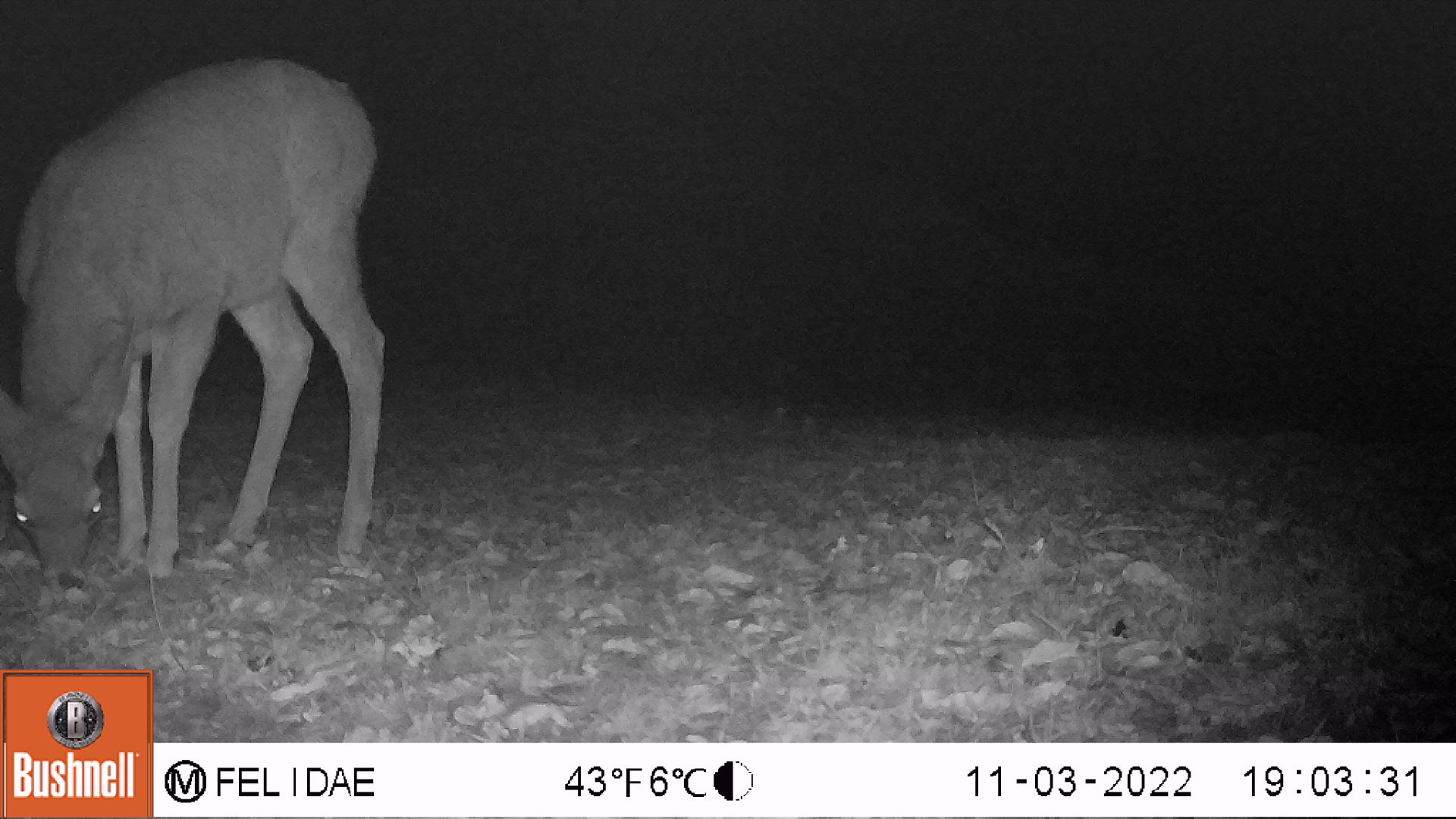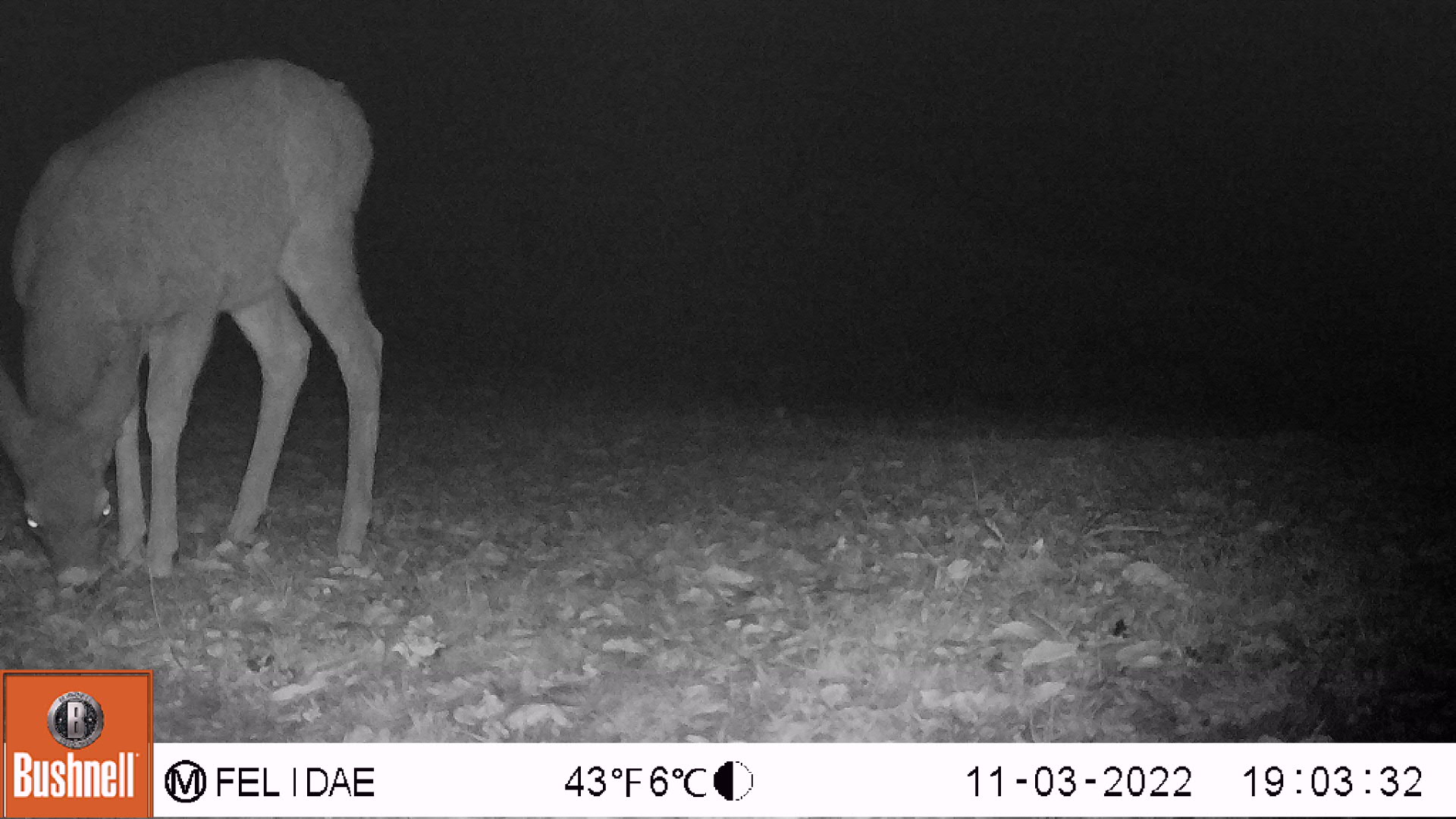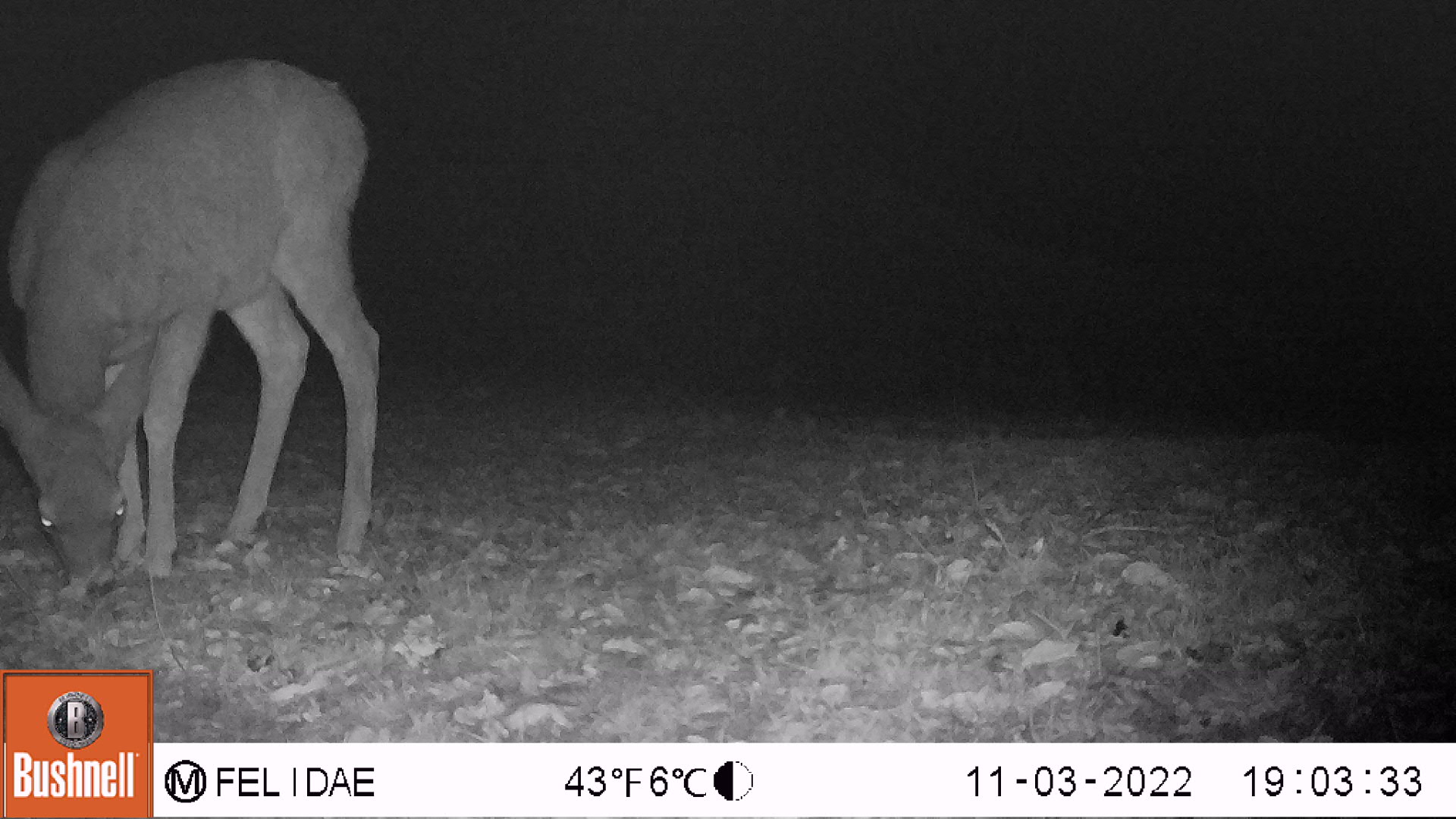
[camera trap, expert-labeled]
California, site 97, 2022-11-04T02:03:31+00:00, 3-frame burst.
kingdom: Animalia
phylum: Chordata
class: Mammalia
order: Artiodactyla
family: Cervidae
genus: Odocoileus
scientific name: Odocoileus hemionus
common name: mule deer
Mule deer (Odocoileus hemionus).